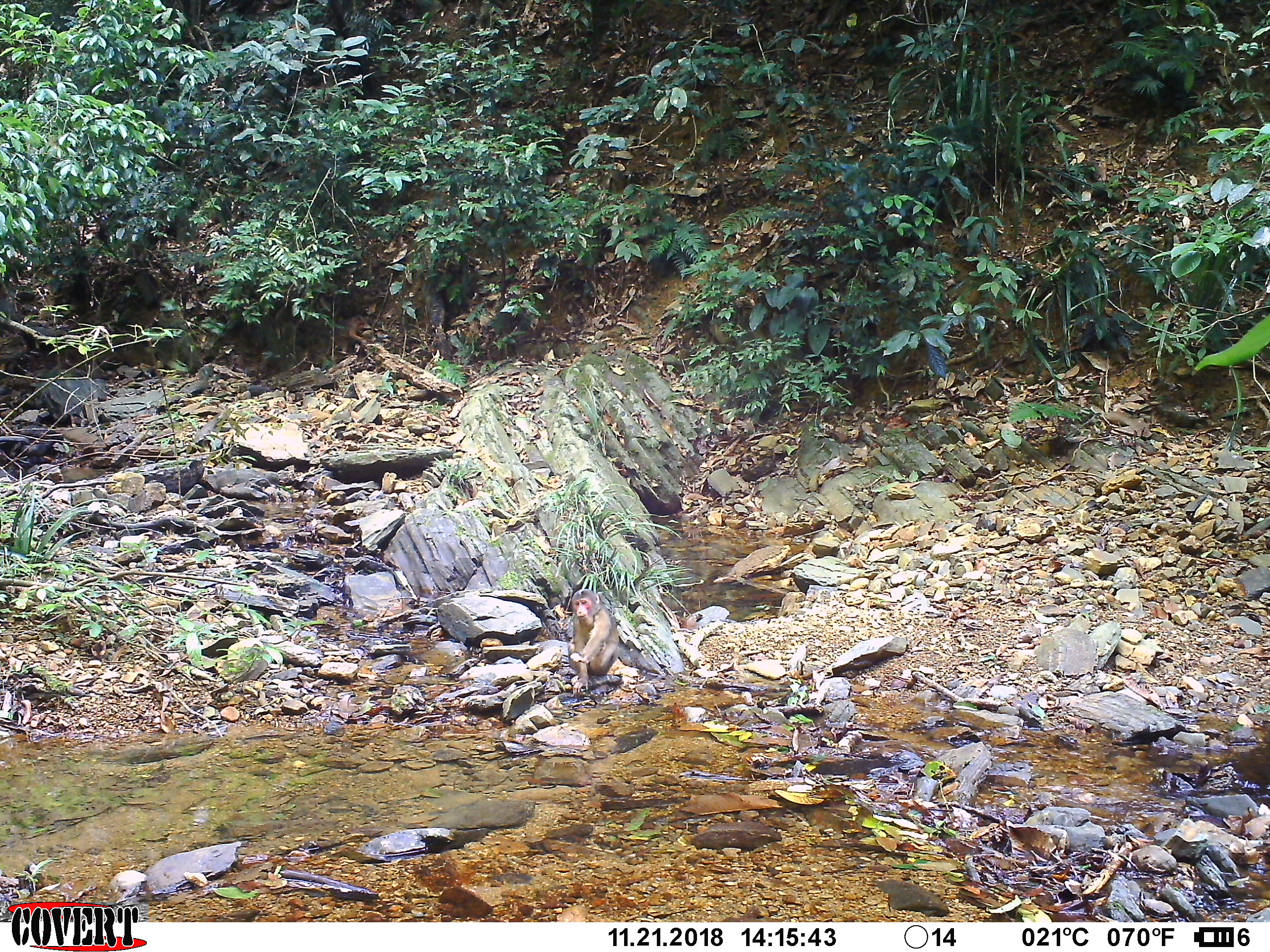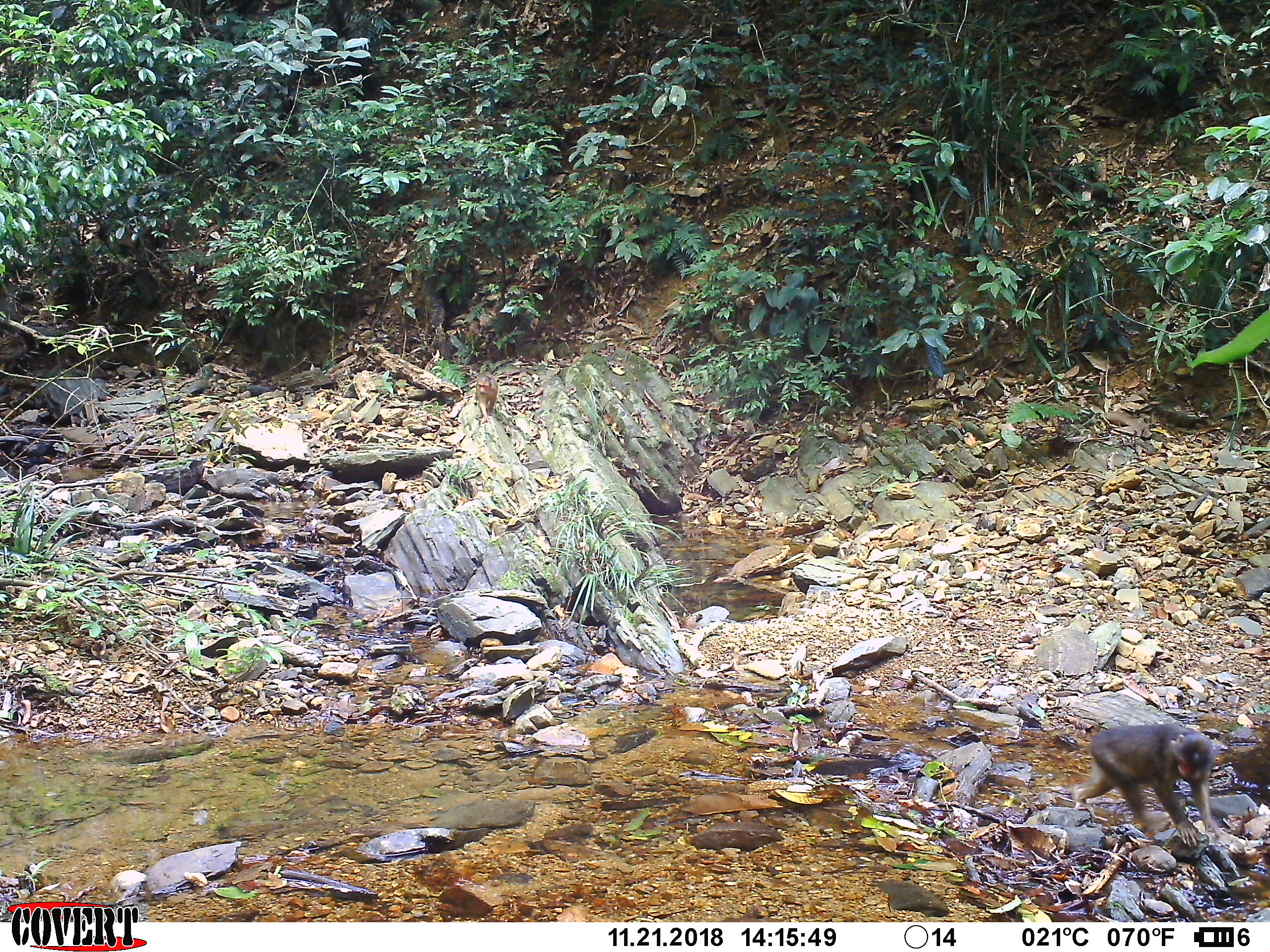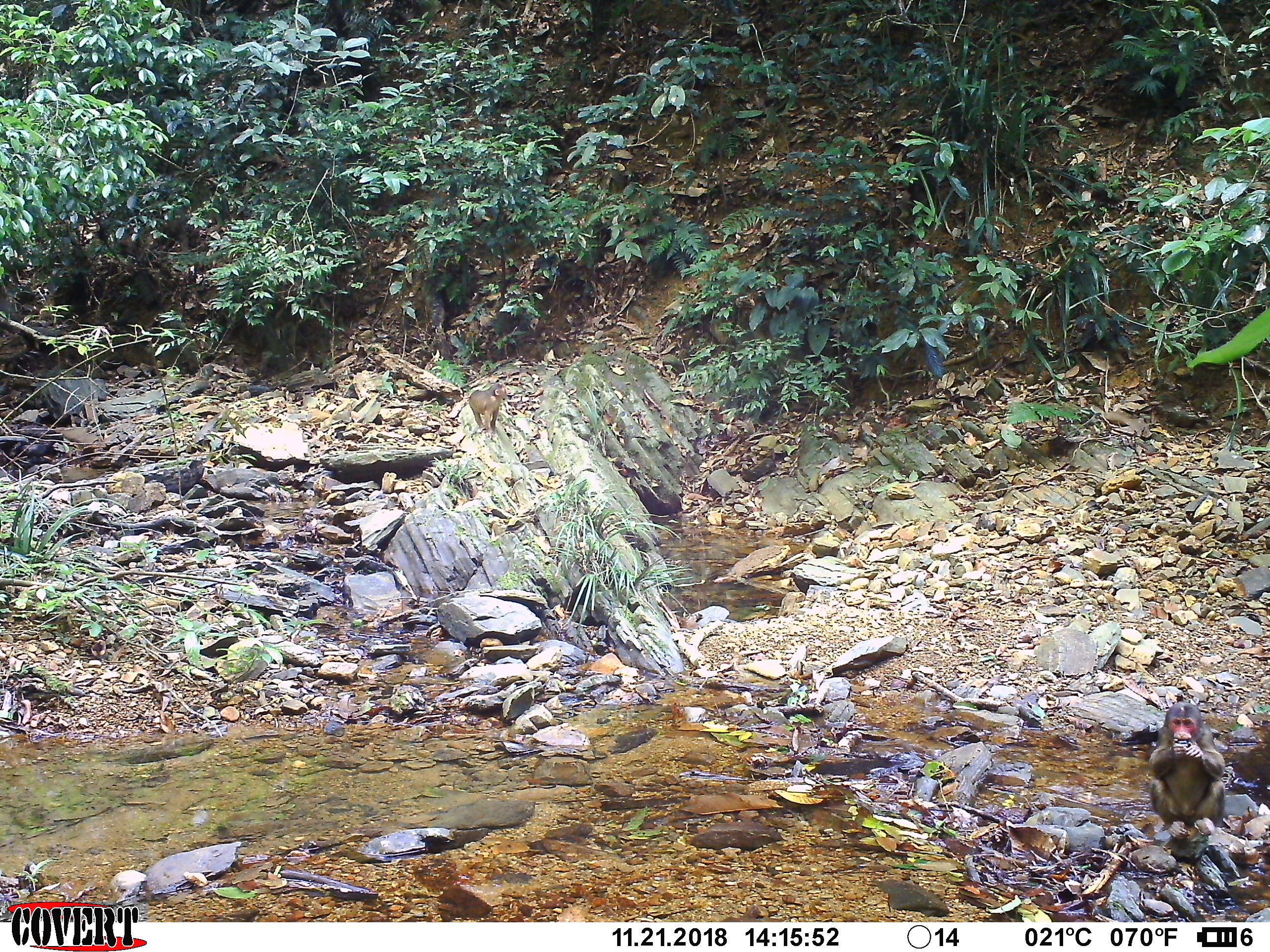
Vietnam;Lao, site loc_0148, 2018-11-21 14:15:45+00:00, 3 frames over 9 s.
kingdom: Animalia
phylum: Chordata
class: Mammalia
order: Primates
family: Cercopithecidae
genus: Macaca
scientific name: Macaca arctoides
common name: stump-tailed macaque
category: stump tailed macaque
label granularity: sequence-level